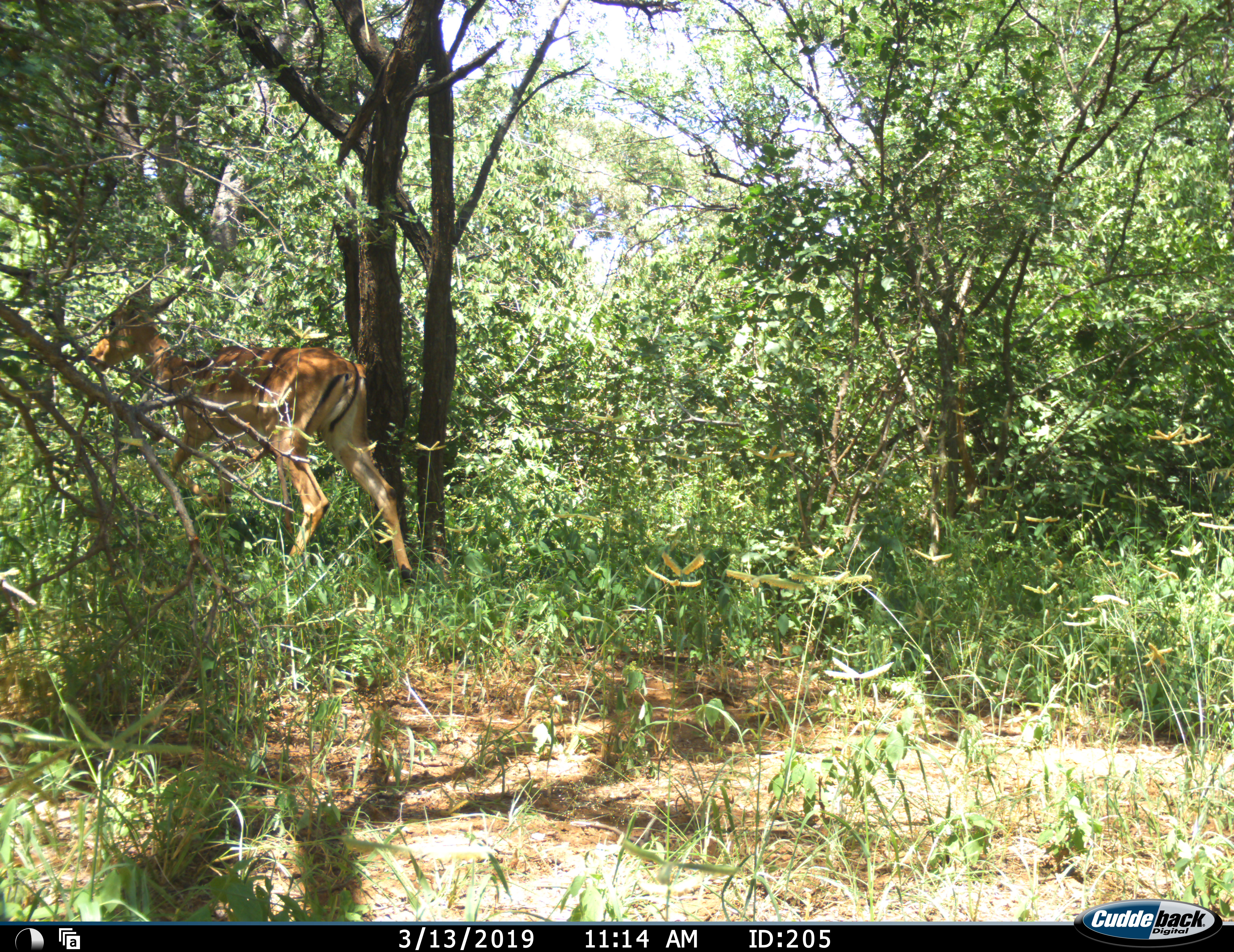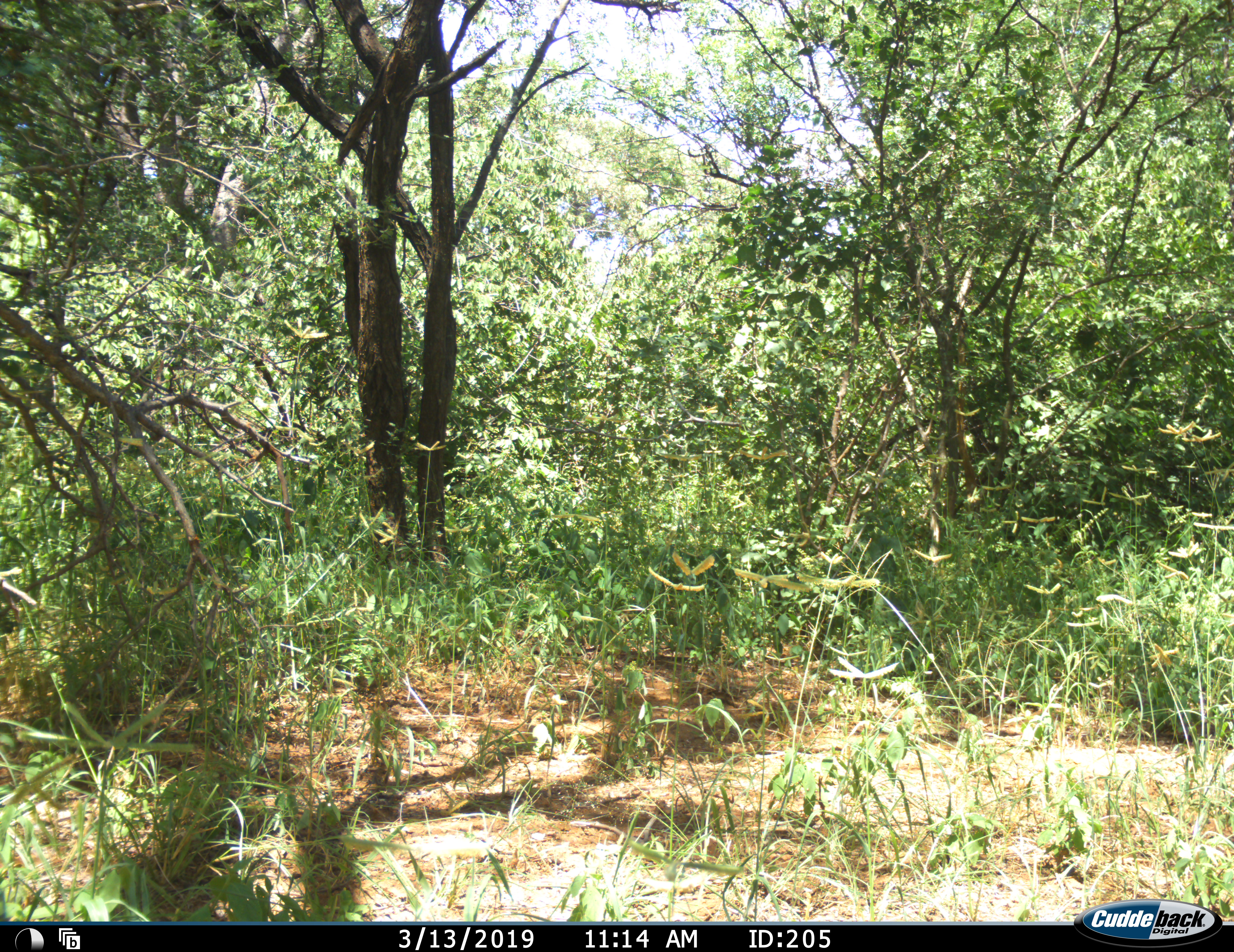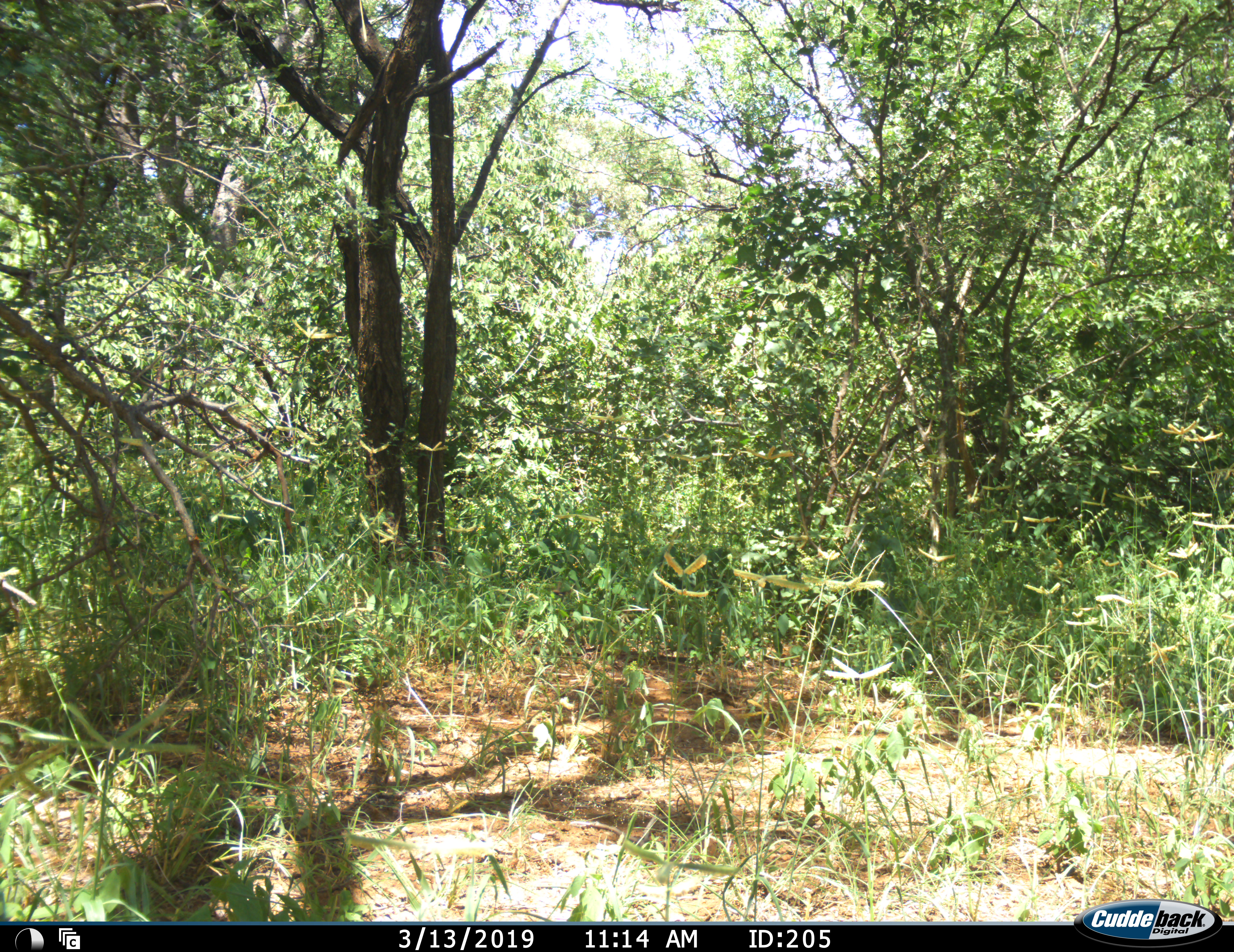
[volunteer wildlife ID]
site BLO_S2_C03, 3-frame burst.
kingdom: Animalia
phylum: Chordata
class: Mammalia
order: Artiodactyla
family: Bovidae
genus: Aepyceros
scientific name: Aepyceros melampus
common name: impala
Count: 1.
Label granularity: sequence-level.